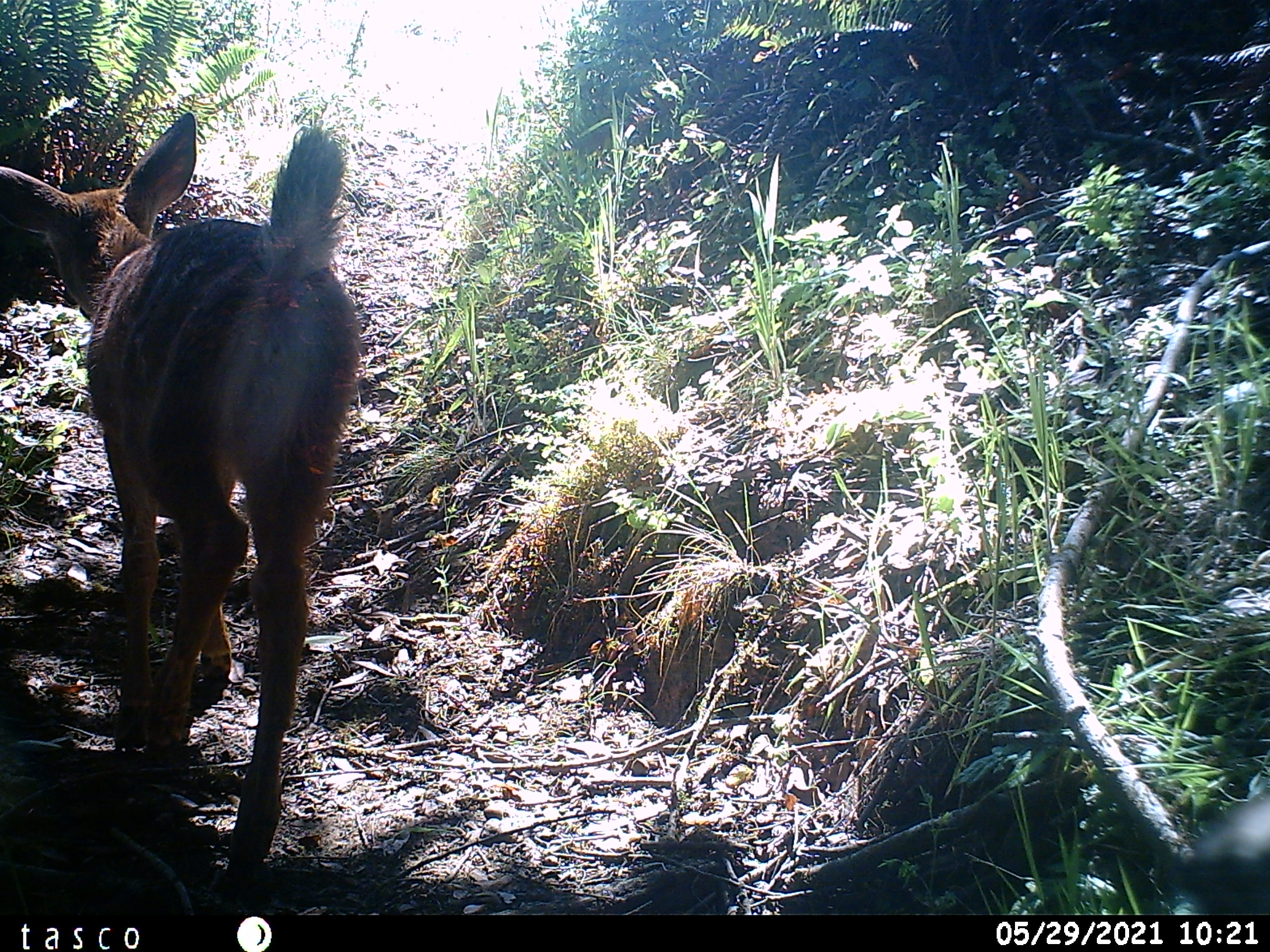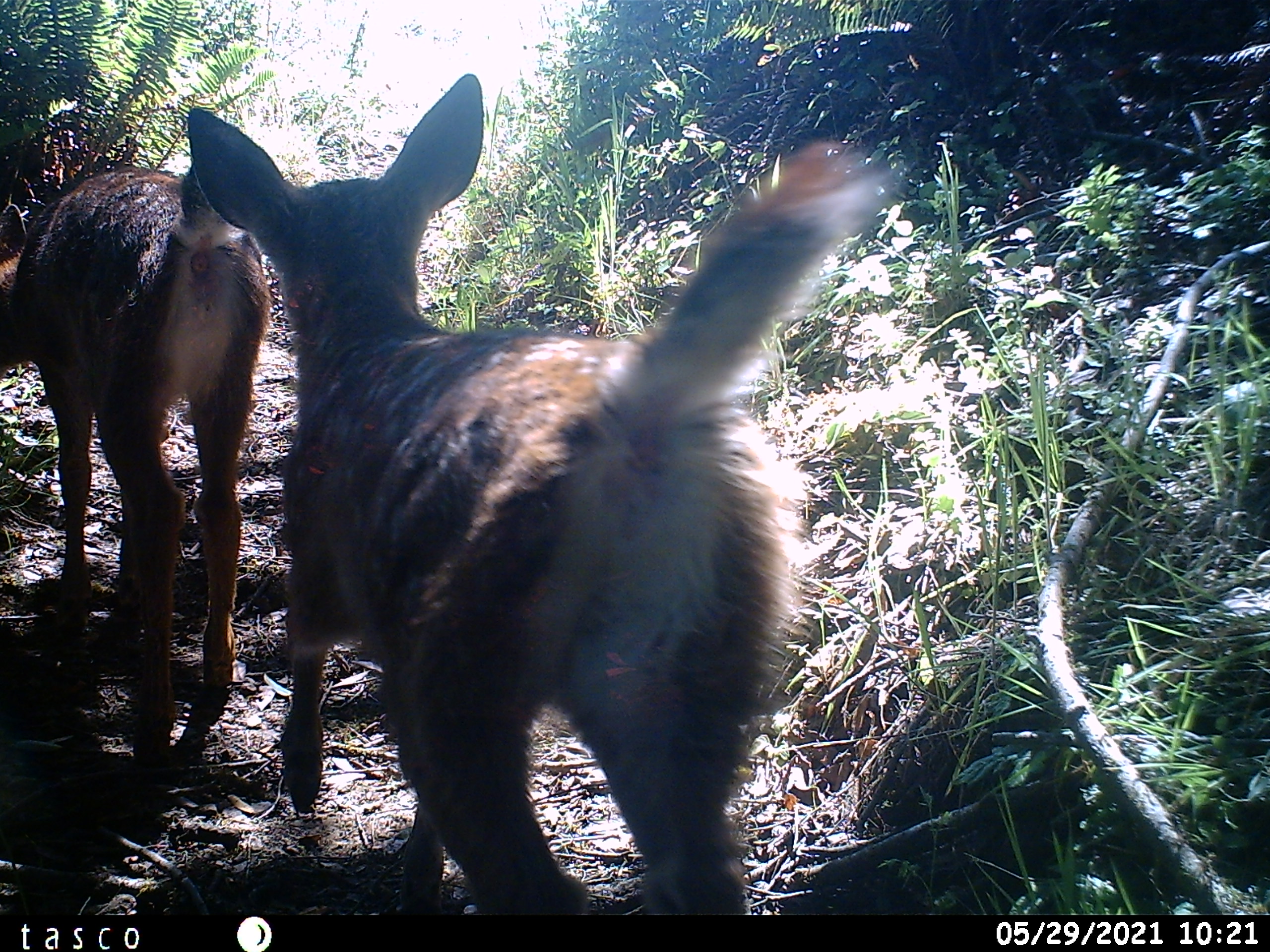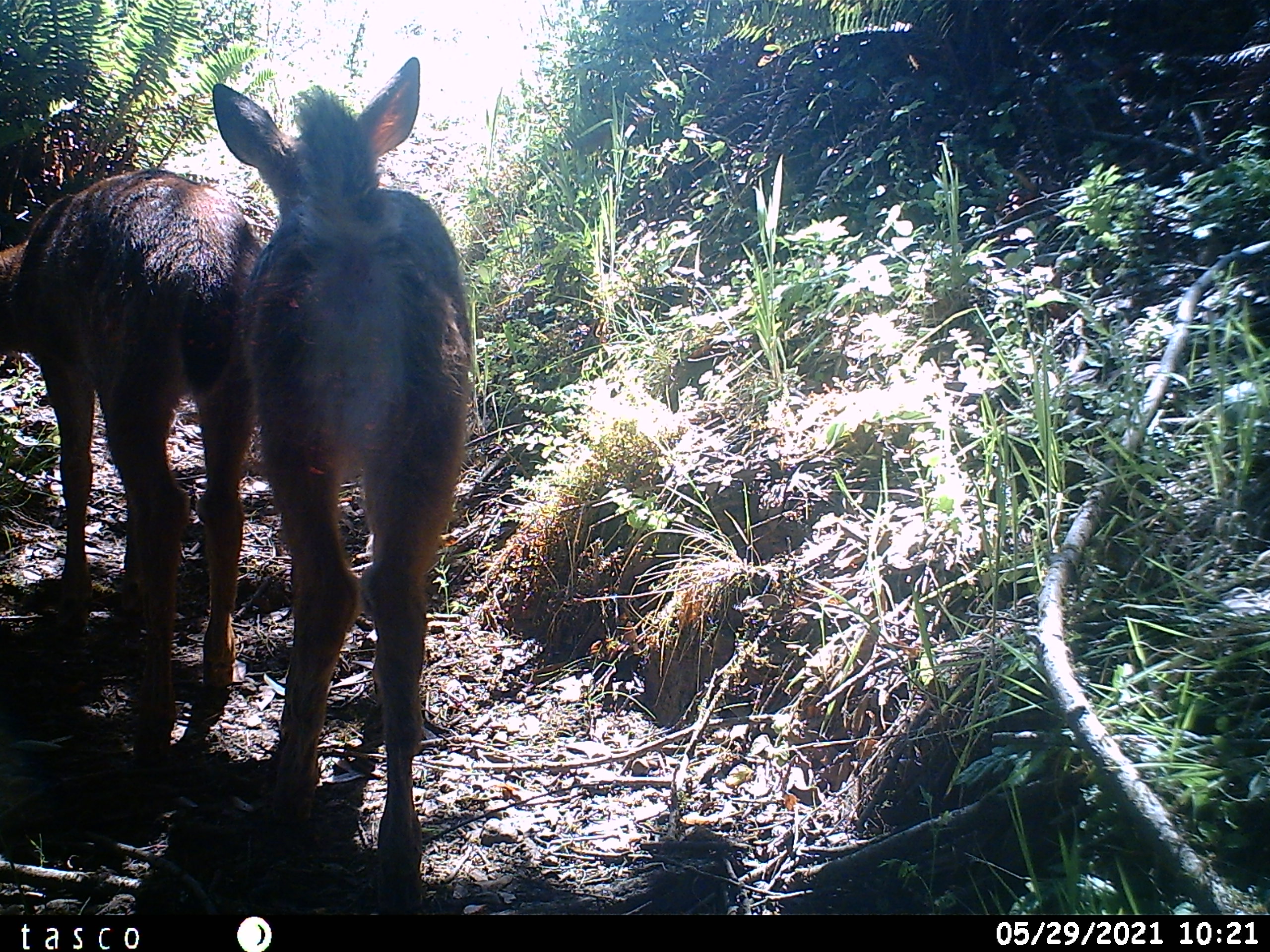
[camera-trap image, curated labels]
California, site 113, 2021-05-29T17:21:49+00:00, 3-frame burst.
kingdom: Animalia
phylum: Chordata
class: Mammalia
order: Artiodactyla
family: Cervidae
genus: Odocoileus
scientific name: Odocoileus hemionus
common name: mule deer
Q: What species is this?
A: Mule deer (Odocoileus hemionus).